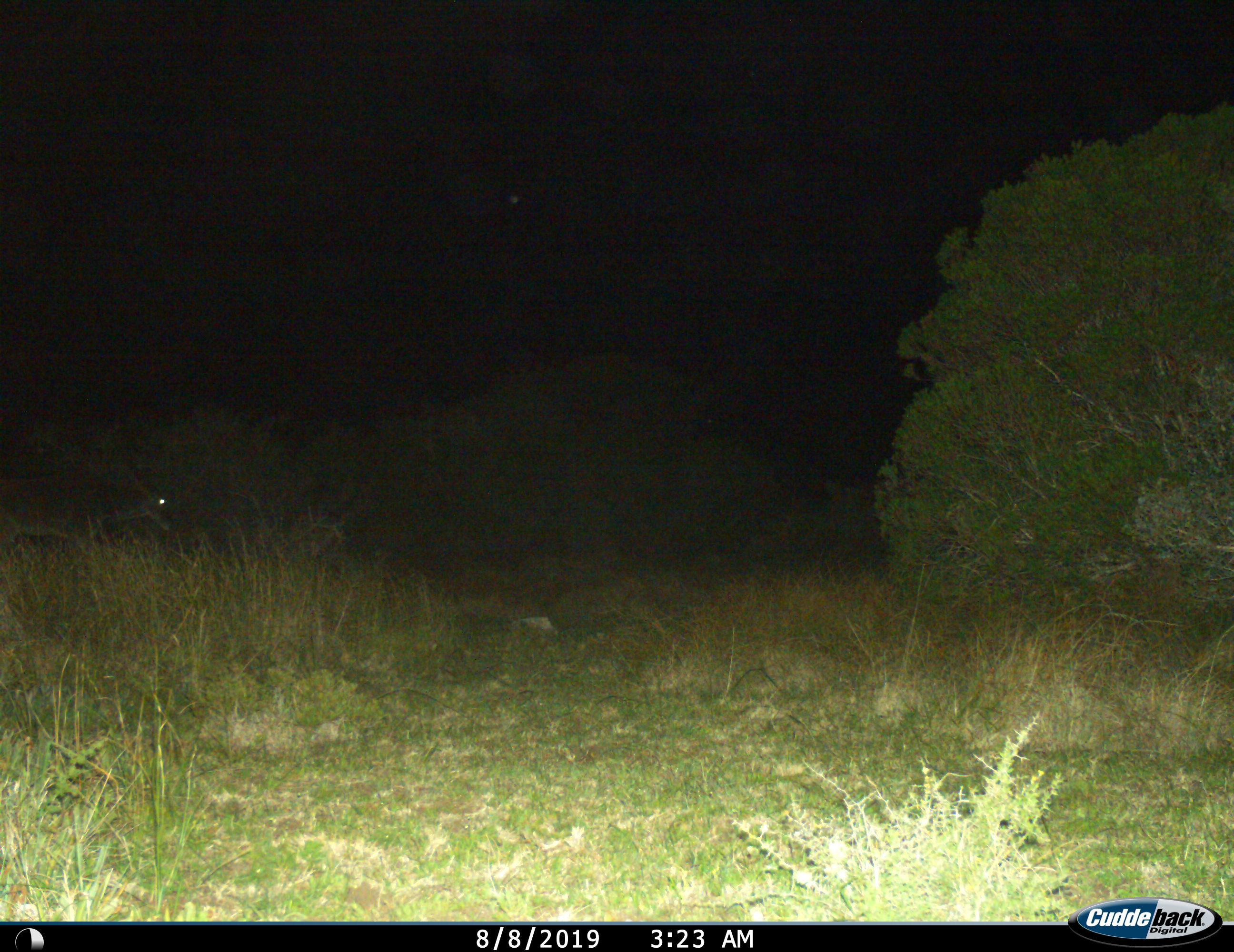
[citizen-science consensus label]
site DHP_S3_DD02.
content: unidentified animal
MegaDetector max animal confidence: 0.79